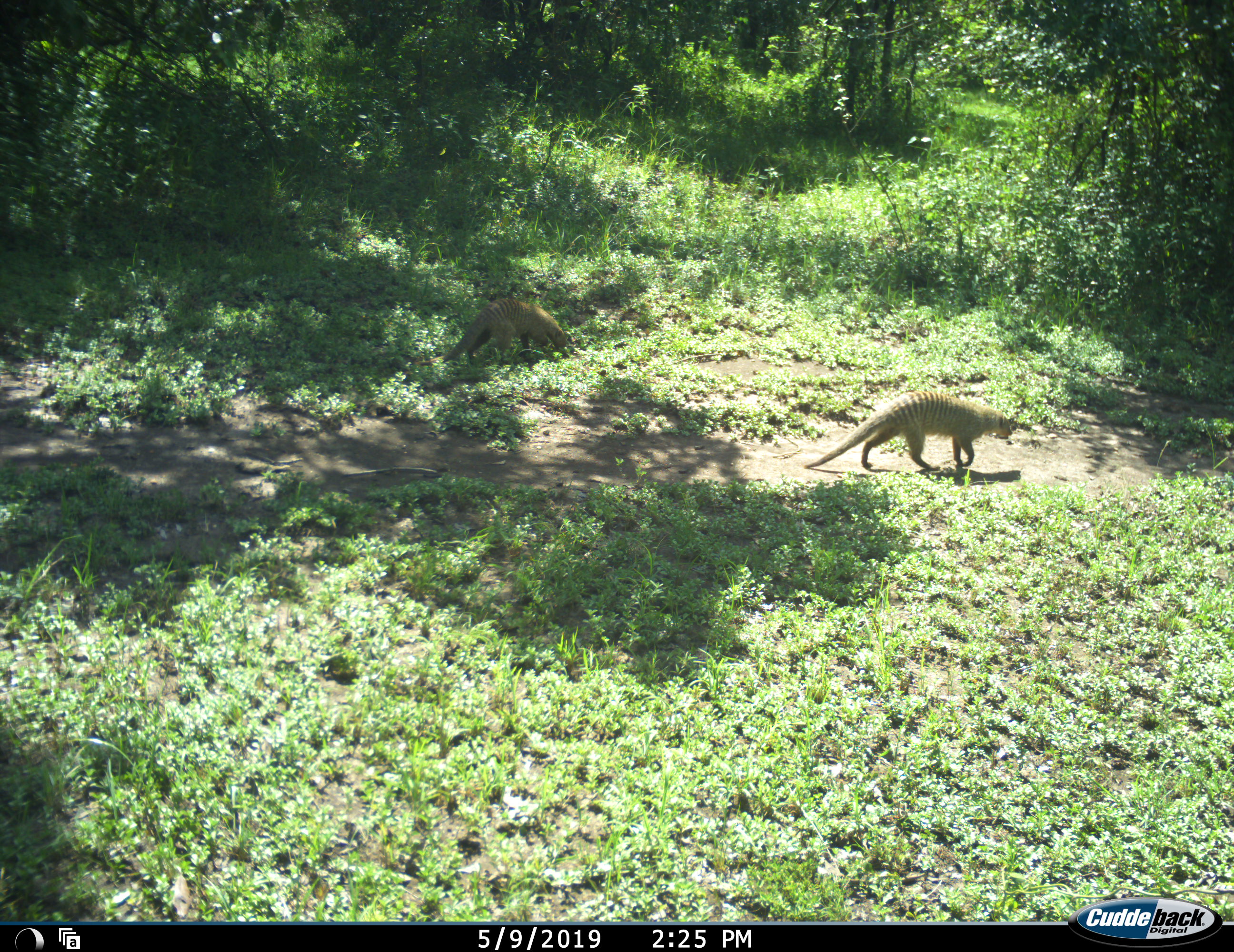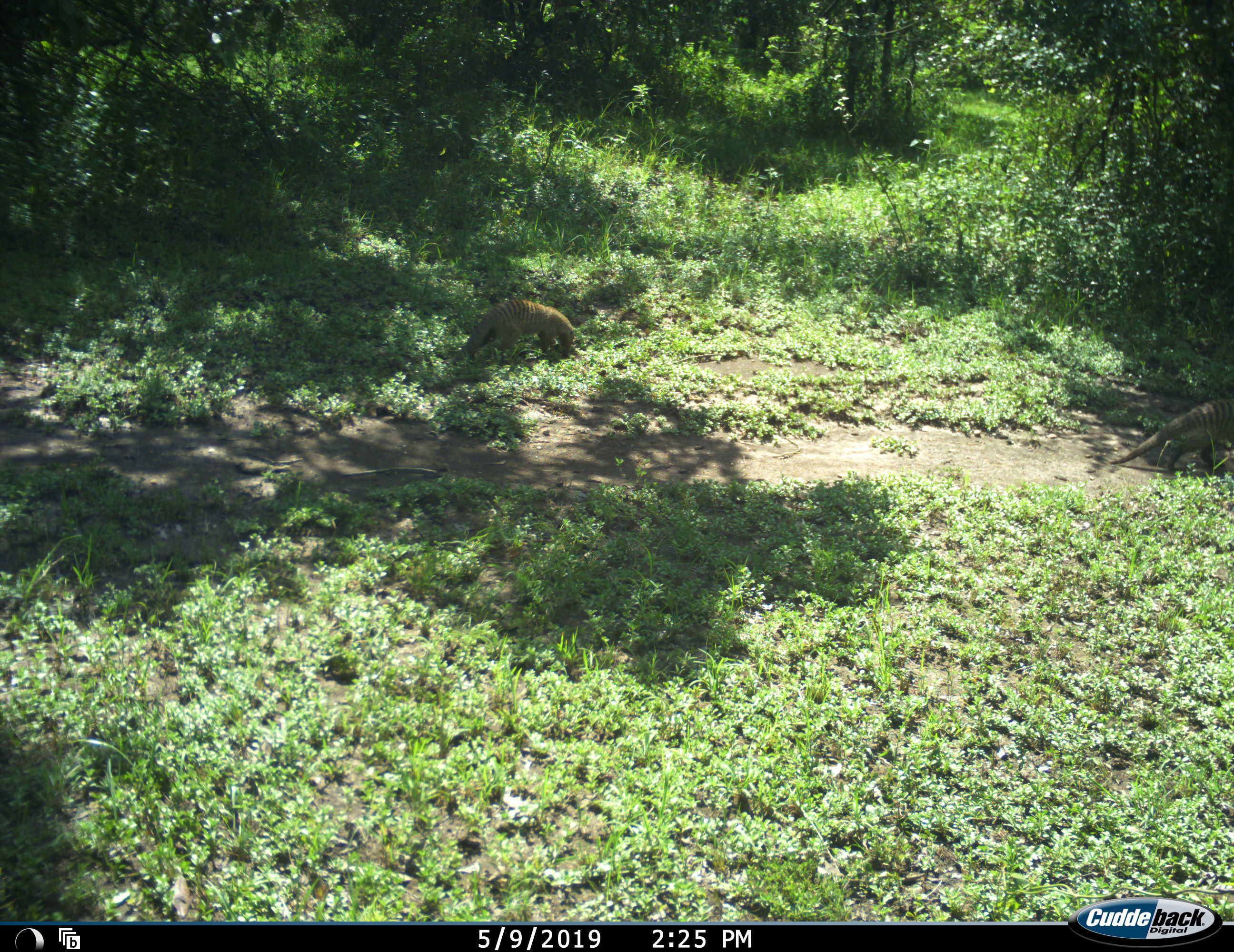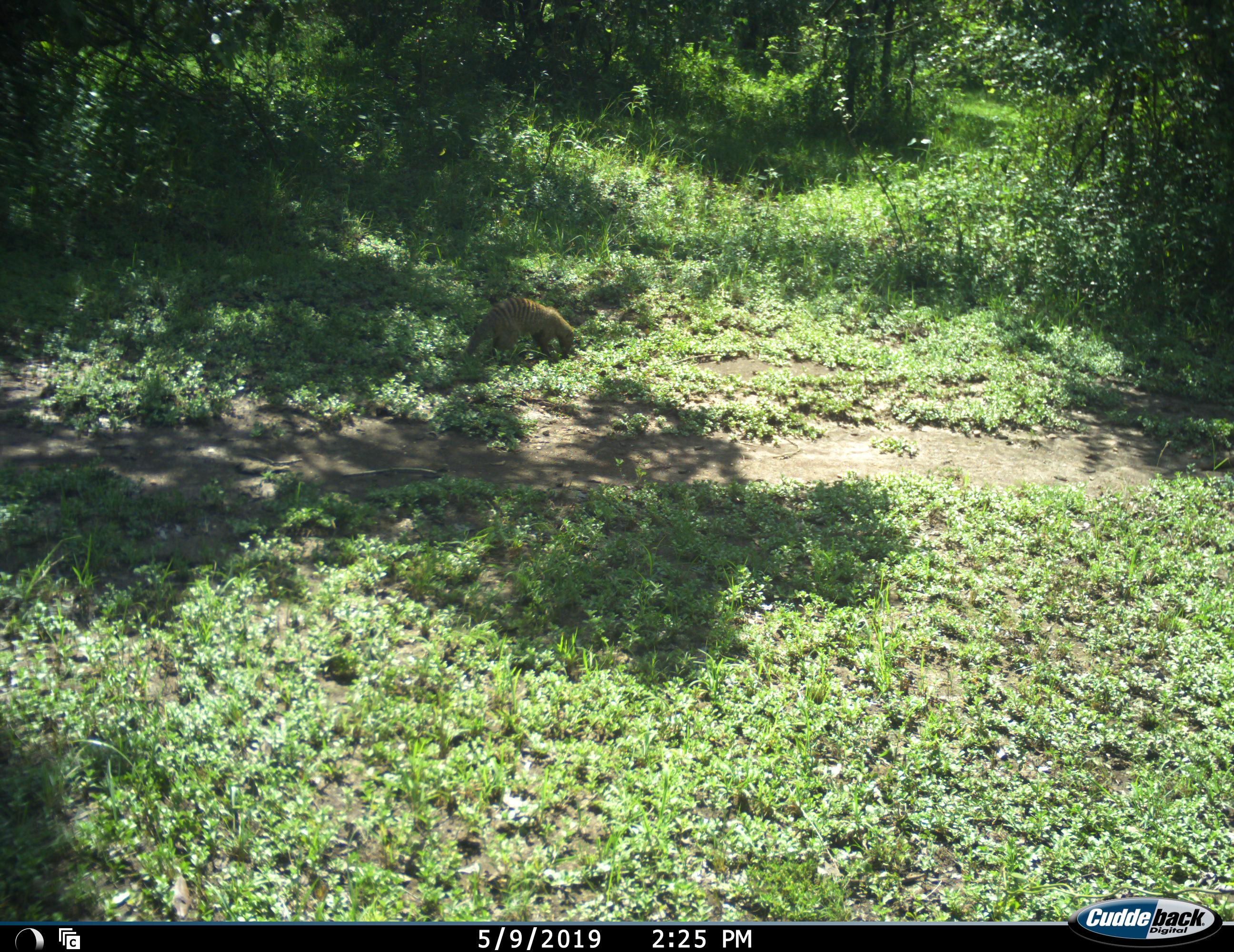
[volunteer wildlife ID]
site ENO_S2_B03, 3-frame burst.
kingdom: Animalia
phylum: Chordata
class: Mammalia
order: Carnivora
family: Herpestidae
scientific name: Herpestidae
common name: mongoose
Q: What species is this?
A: Mongoose (Herpestidae).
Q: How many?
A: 2.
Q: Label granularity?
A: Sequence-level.